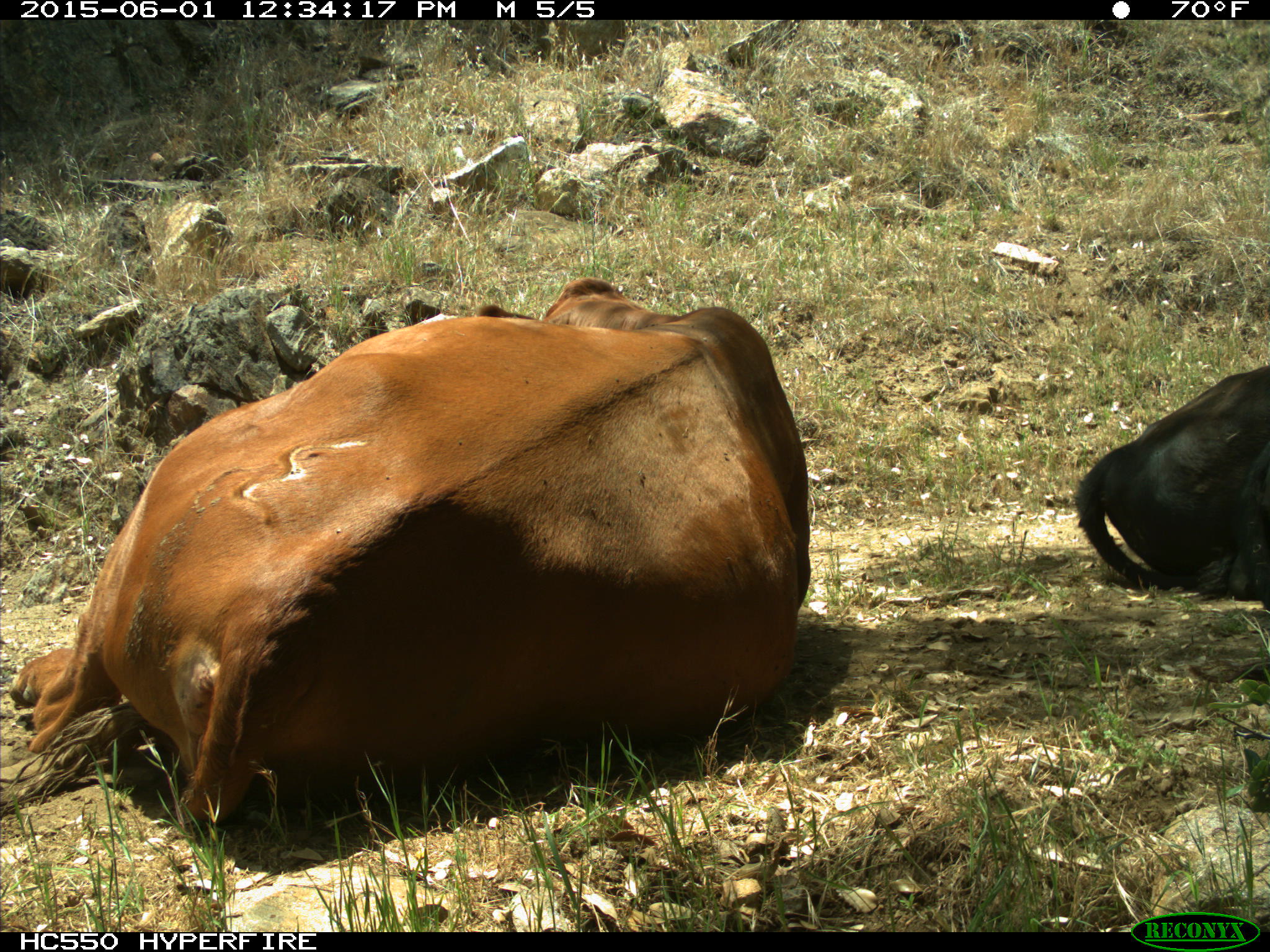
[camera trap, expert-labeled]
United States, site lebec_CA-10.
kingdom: Animalia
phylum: Chordata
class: Mammalia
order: Artiodactyla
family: Bovidae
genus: Bos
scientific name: Bos taurus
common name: domestic cow